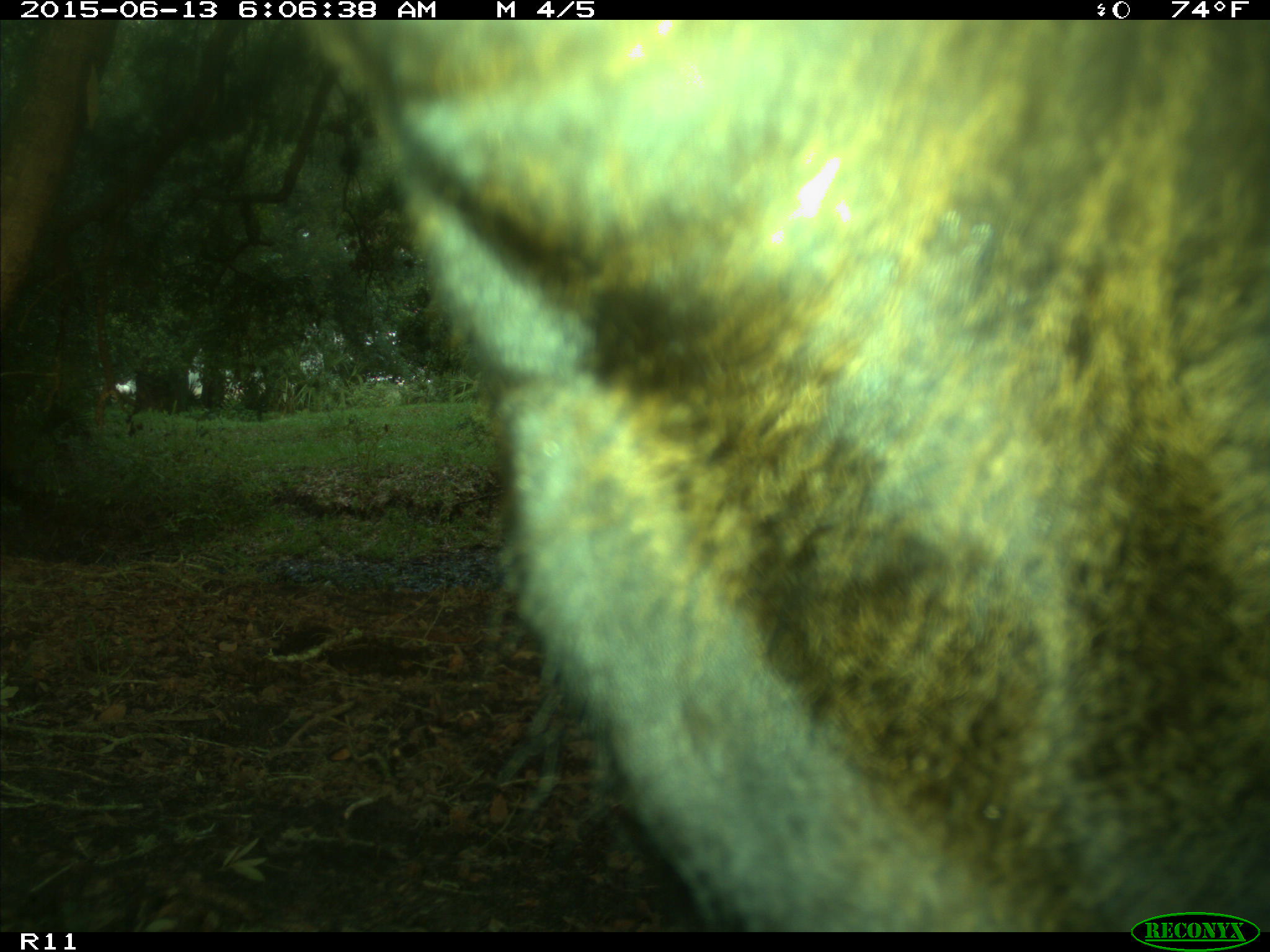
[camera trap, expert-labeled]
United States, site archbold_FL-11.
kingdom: Animalia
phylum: Chordata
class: Mammalia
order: Artiodactyla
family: Bovidae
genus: Bos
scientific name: Bos taurus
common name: domestic cow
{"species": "Bos taurus (domestic cow)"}